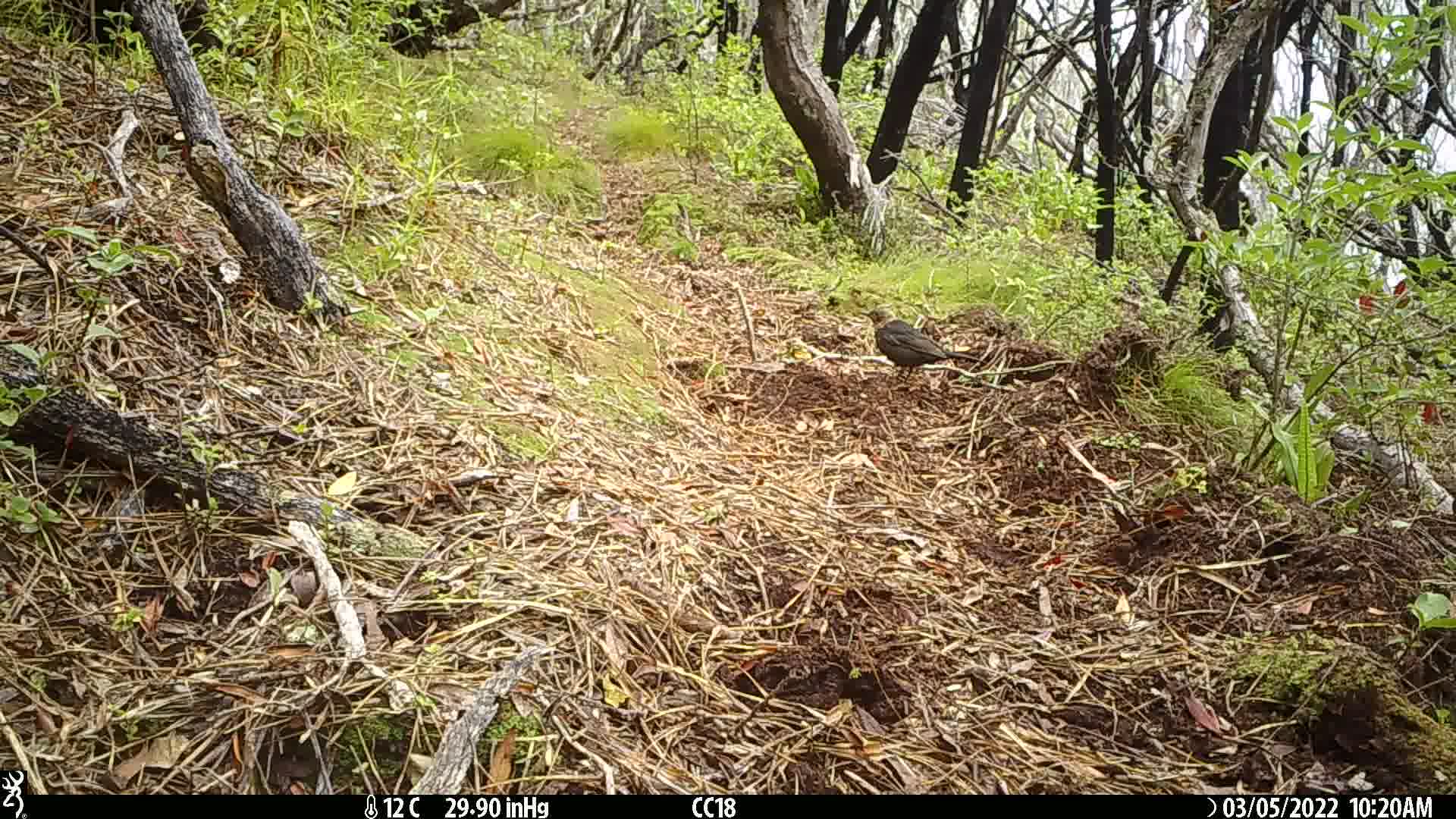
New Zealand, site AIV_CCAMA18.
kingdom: Animalia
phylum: Chordata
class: Aves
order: Passeriformes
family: Turdidae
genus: Turdus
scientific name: Turdus merula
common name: eurasian blackbird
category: blackbird